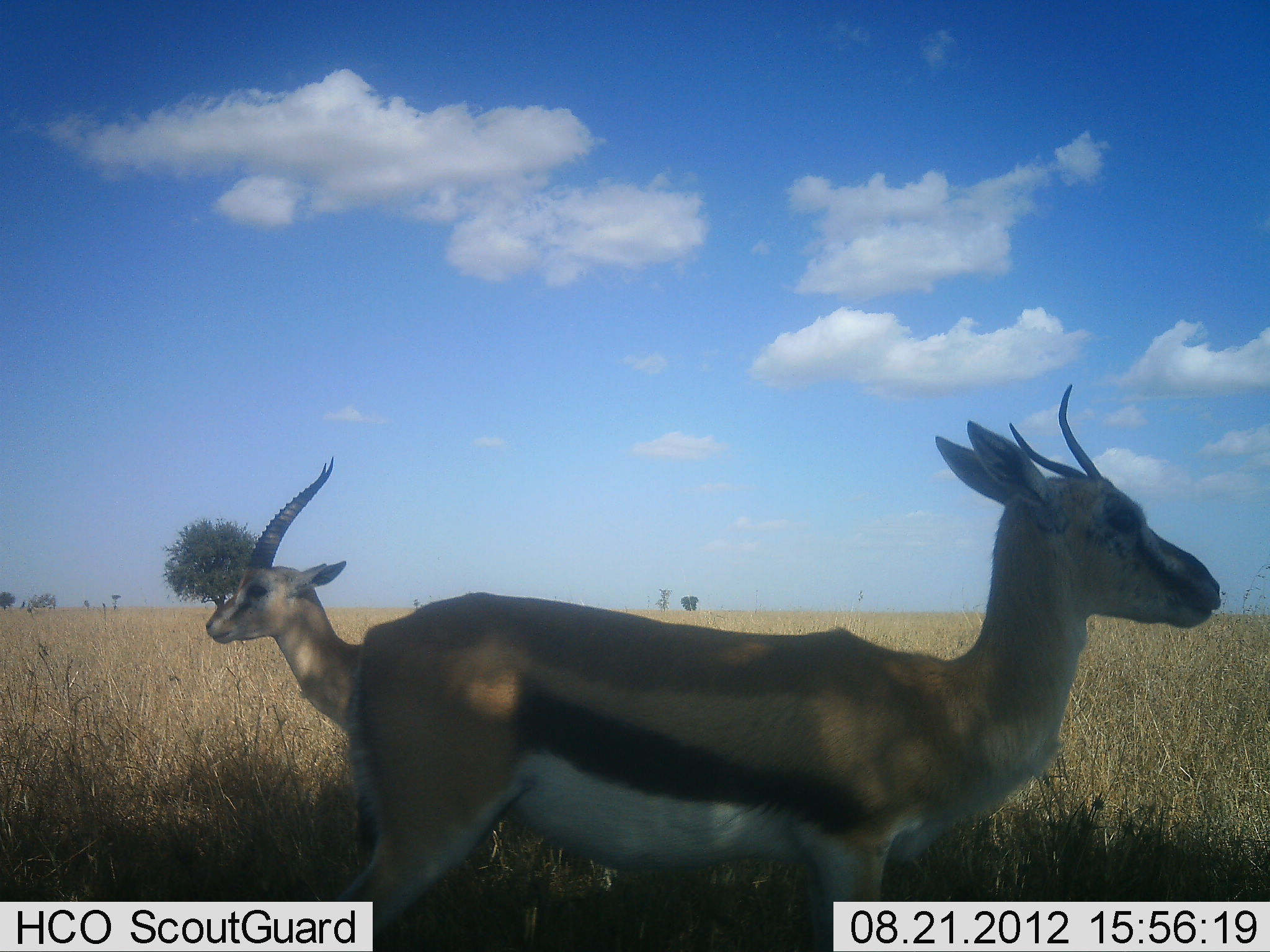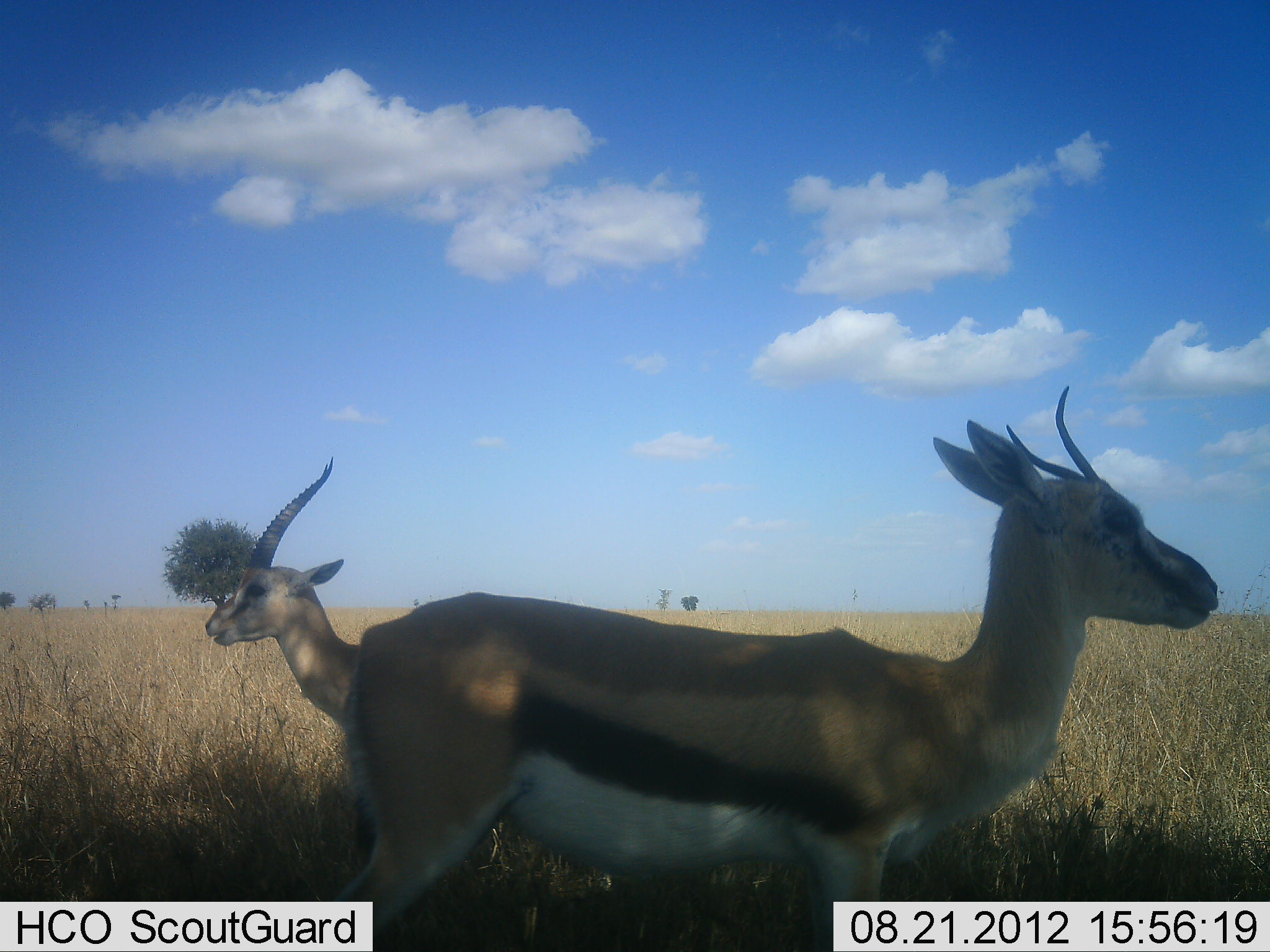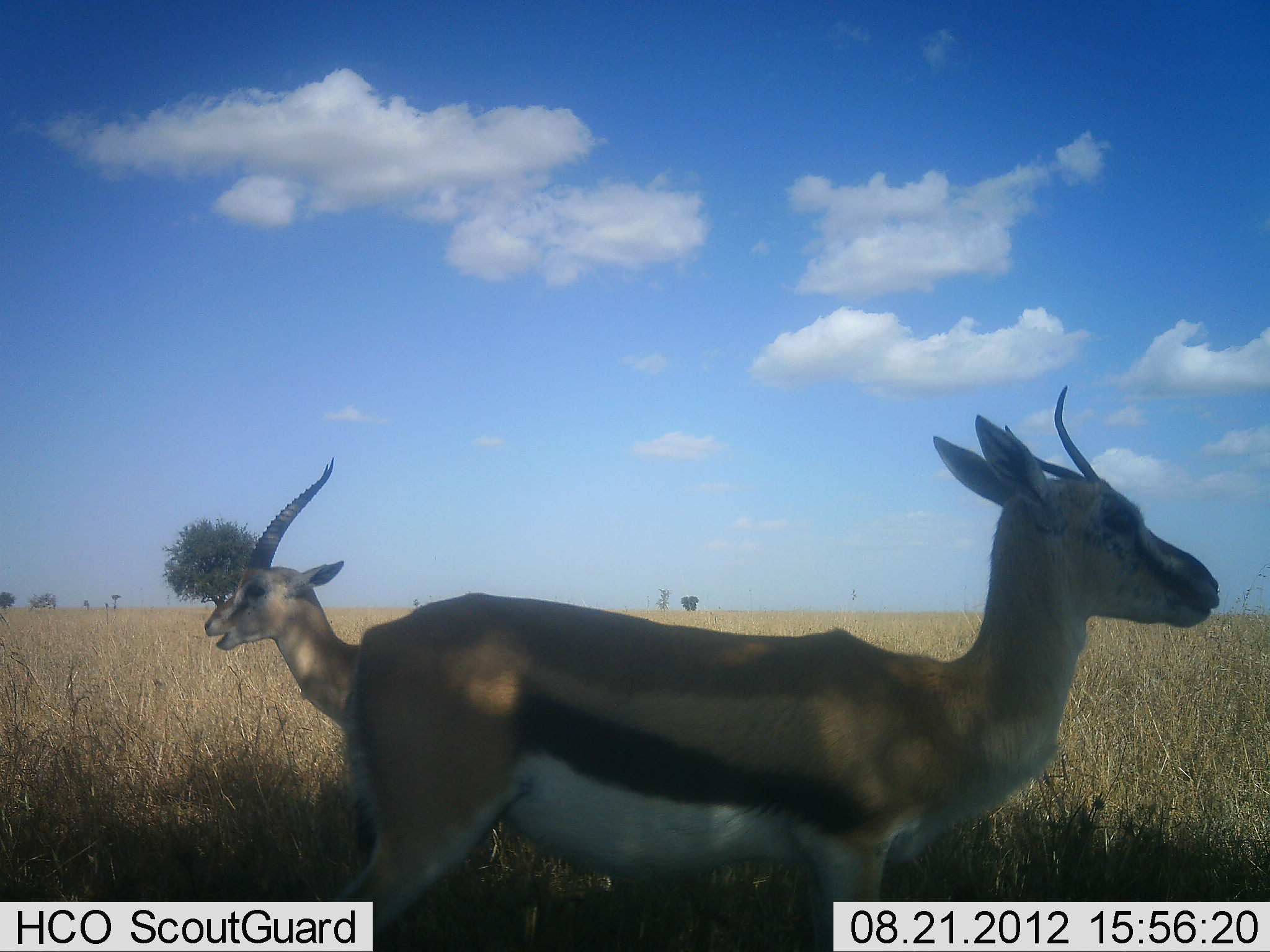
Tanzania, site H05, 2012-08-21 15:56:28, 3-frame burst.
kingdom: Animalia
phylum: Chordata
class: Mammalia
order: Artiodactyla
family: Bovidae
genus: Eudorcas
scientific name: Eudorcas thomsonii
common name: thomson's gazelle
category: gazellethomsons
Gazellethomsons (thomson's gazelle) (Eudorcas thomsonii), count 2. Behavior (volunteer vote fractions): standing 90%, resting 0%, moving 0%, interacting 0%. Young present (vote fraction): 20%. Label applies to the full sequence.